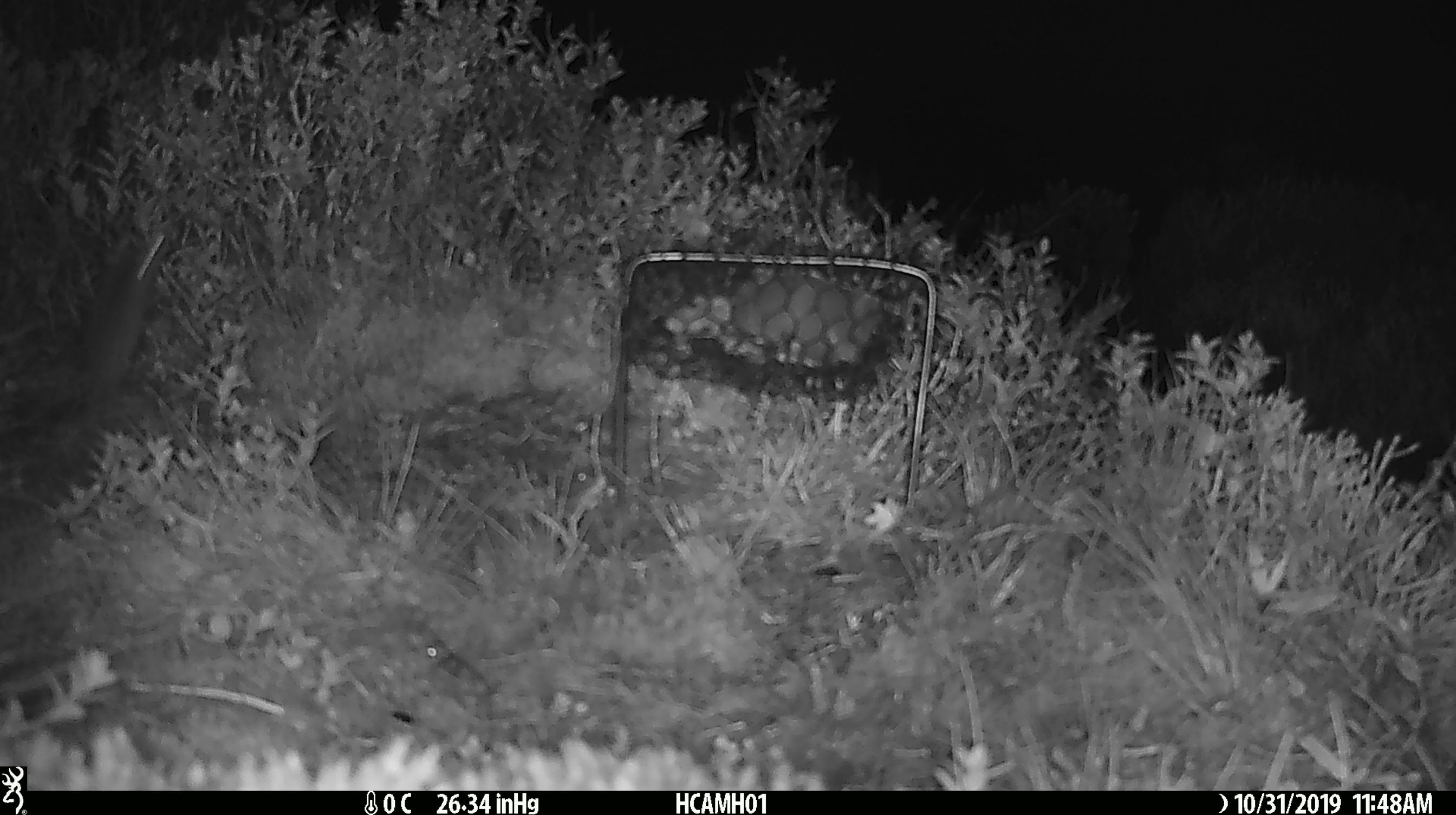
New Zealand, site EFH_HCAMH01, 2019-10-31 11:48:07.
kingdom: Animalia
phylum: Chordata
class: Mammalia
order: Rodentia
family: Muridae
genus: Mus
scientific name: Mus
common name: mouse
Mouse (Mus).